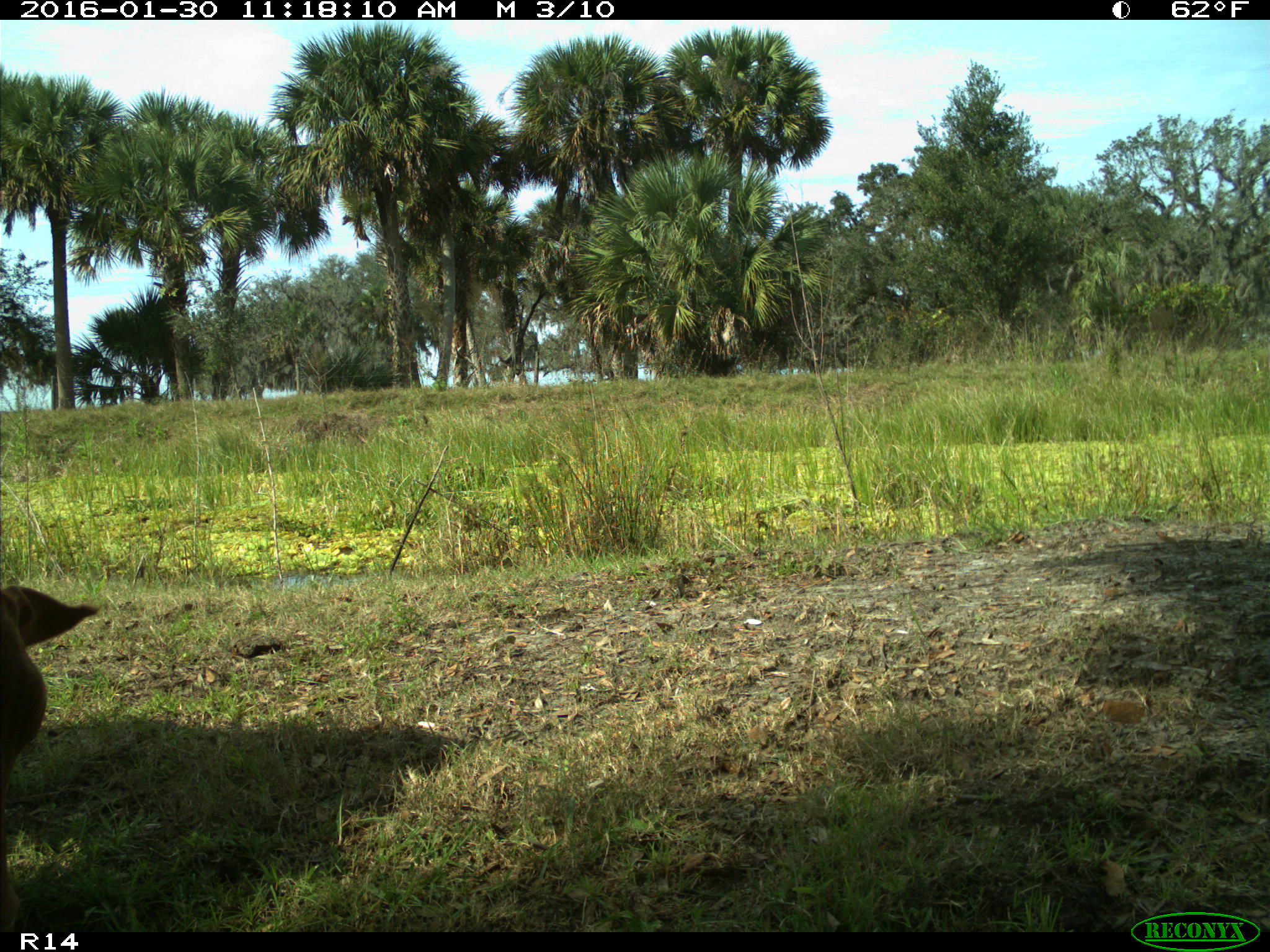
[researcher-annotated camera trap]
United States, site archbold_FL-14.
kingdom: Animalia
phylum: Chordata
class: Mammalia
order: Artiodactyla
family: Bovidae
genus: Bos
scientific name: Bos taurus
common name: domestic cow